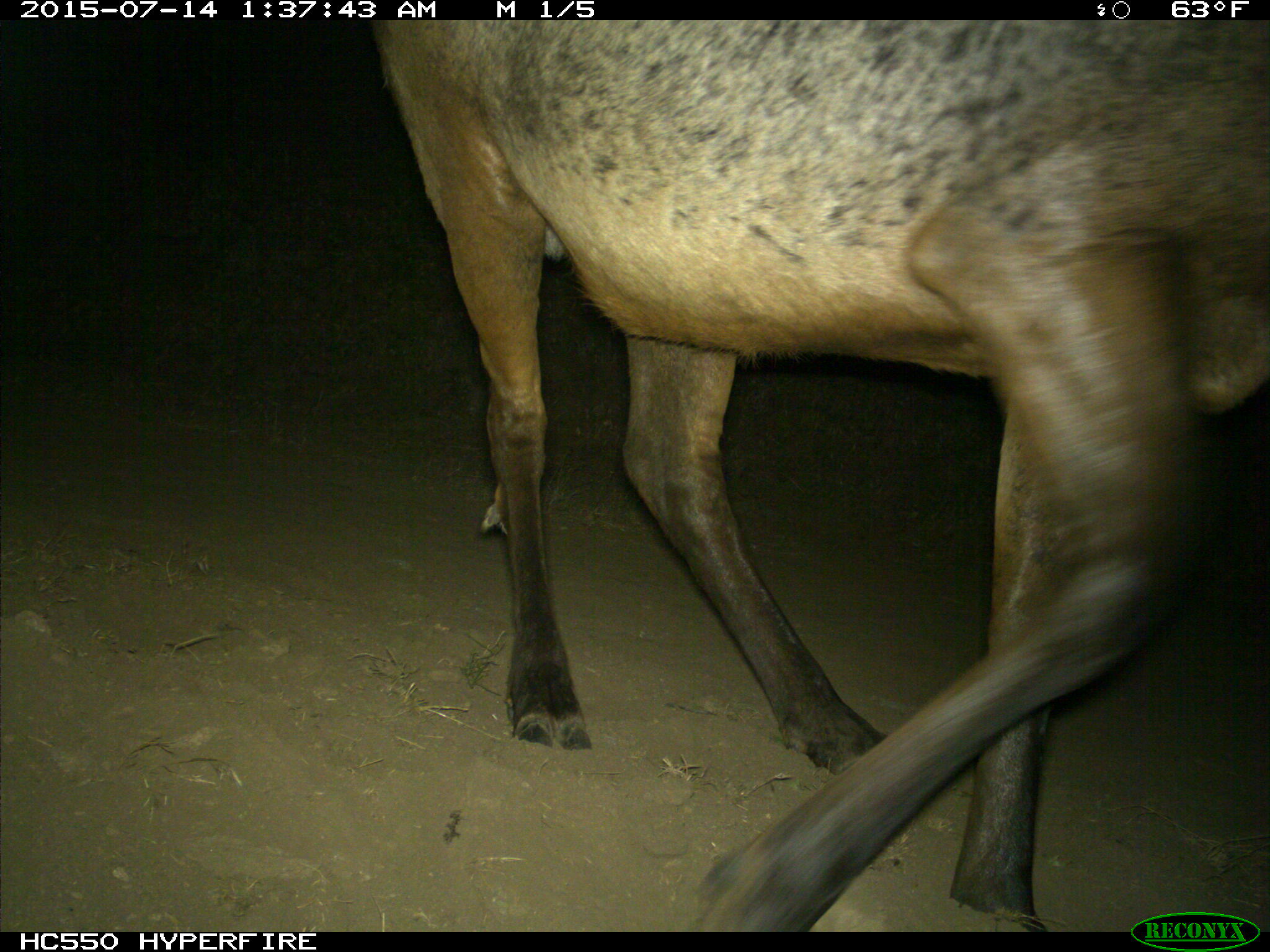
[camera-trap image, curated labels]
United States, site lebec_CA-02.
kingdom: Animalia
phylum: Chordata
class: Mammalia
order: Artiodactyla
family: Cervidae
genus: Cervus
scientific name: Cervus canadensis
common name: elk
Cervus canadensis (elk).